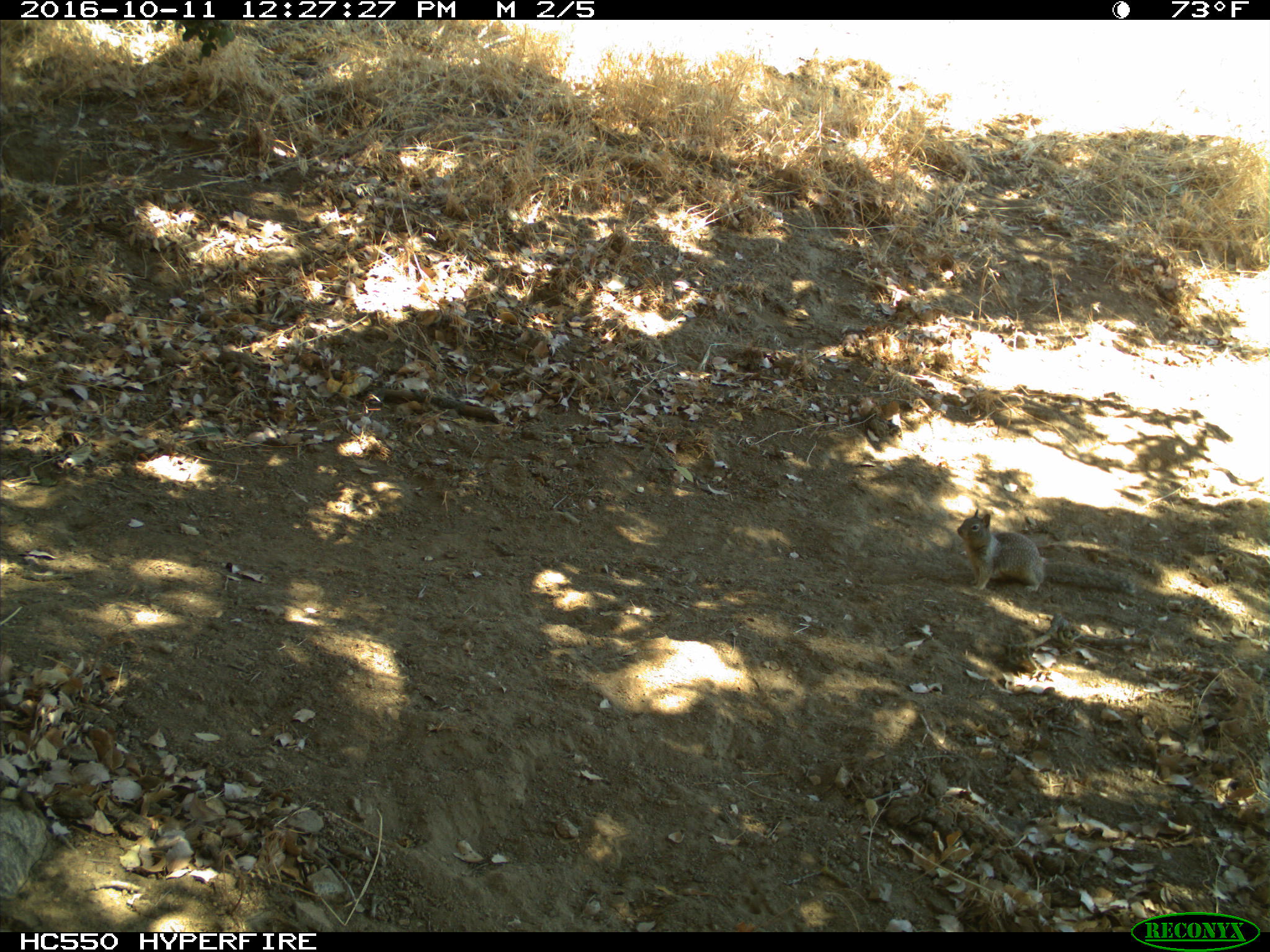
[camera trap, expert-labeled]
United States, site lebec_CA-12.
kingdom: Animalia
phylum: Chordata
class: Mammalia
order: Rodentia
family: Sciuridae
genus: Otospermophilus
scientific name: Otospermophilus beecheyi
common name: california ground squirrel